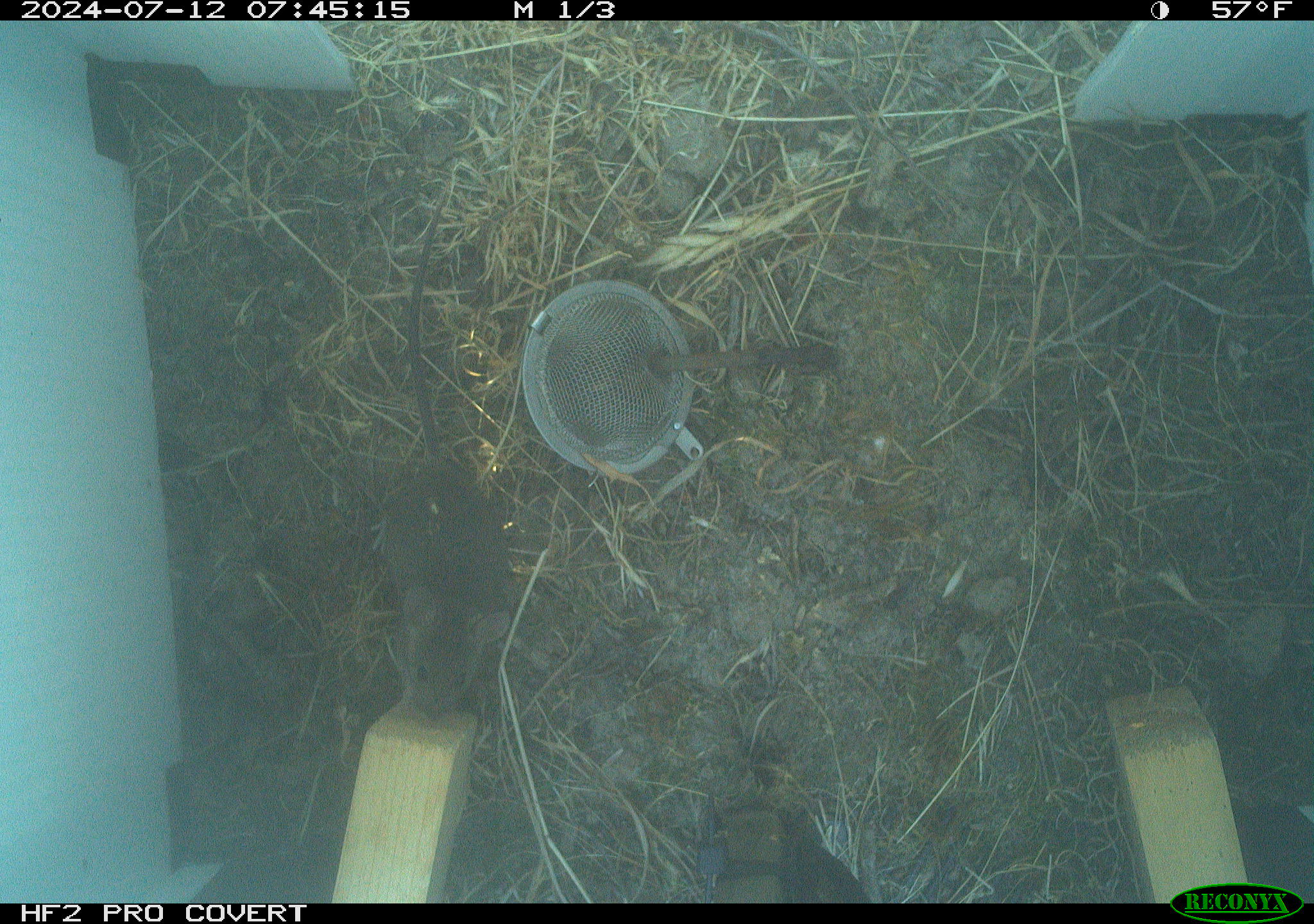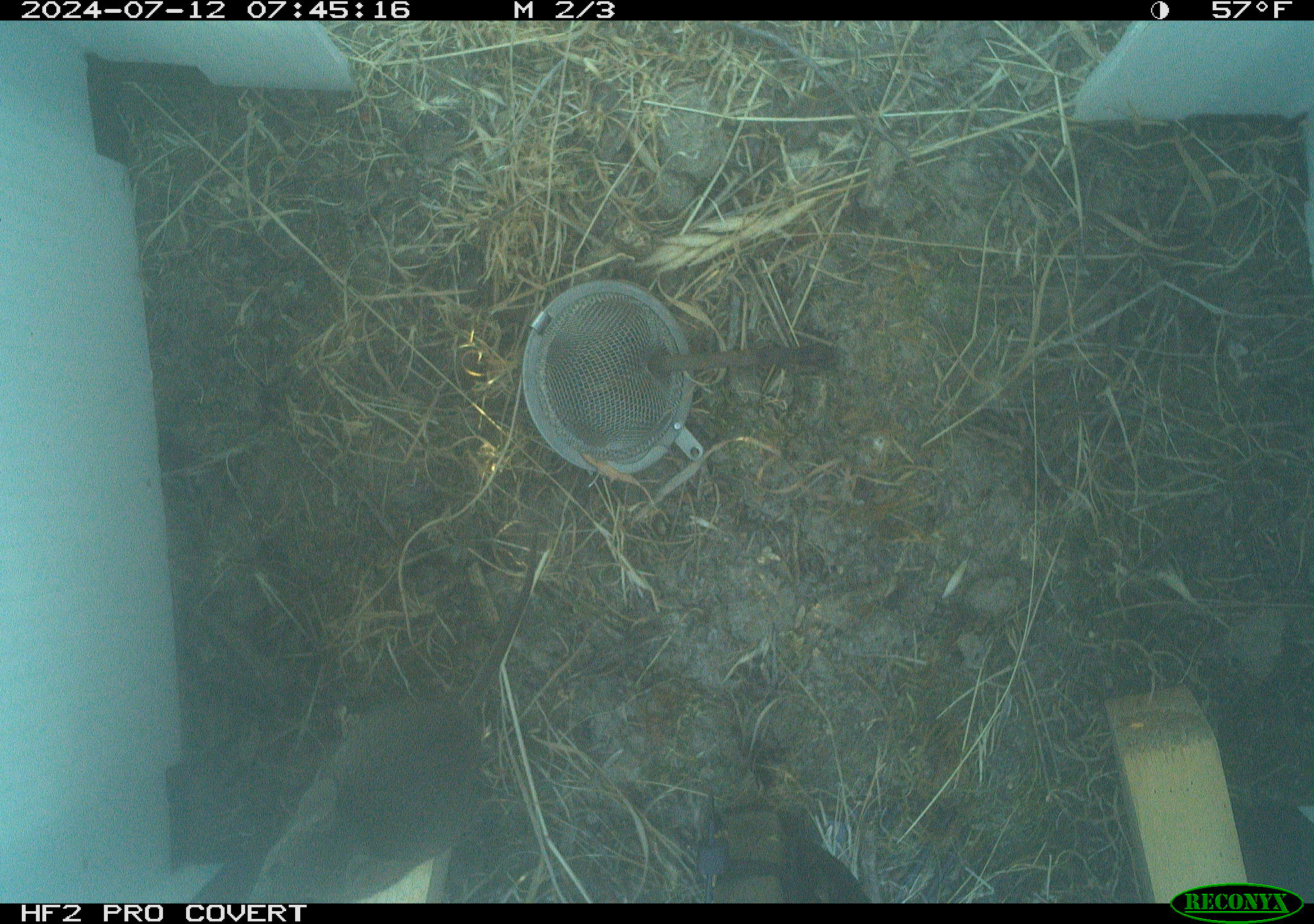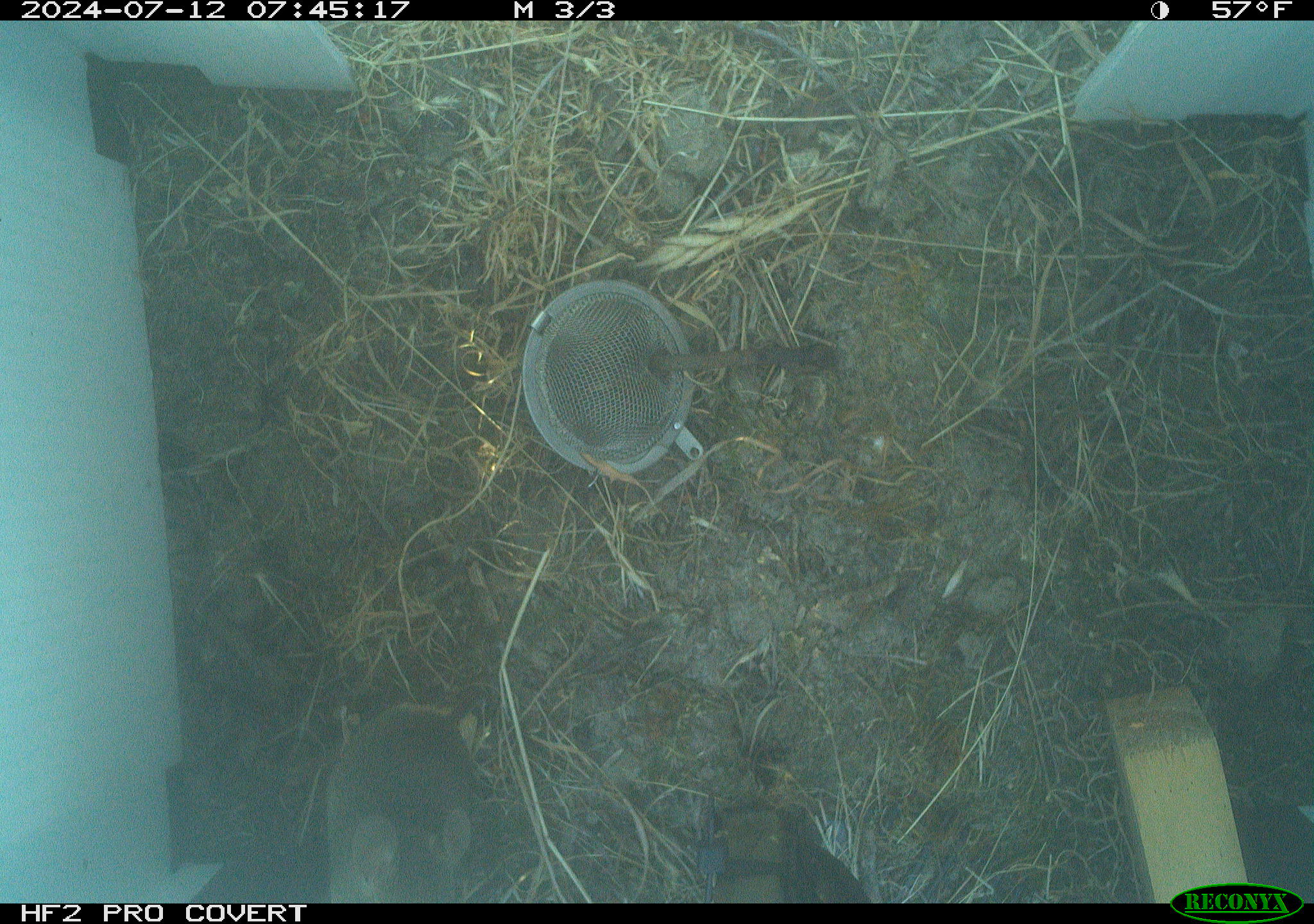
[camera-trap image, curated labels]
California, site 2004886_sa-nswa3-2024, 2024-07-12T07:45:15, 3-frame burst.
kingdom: Animalia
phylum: Chordata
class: Mammalia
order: Rodentia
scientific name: Rodentia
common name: rodent